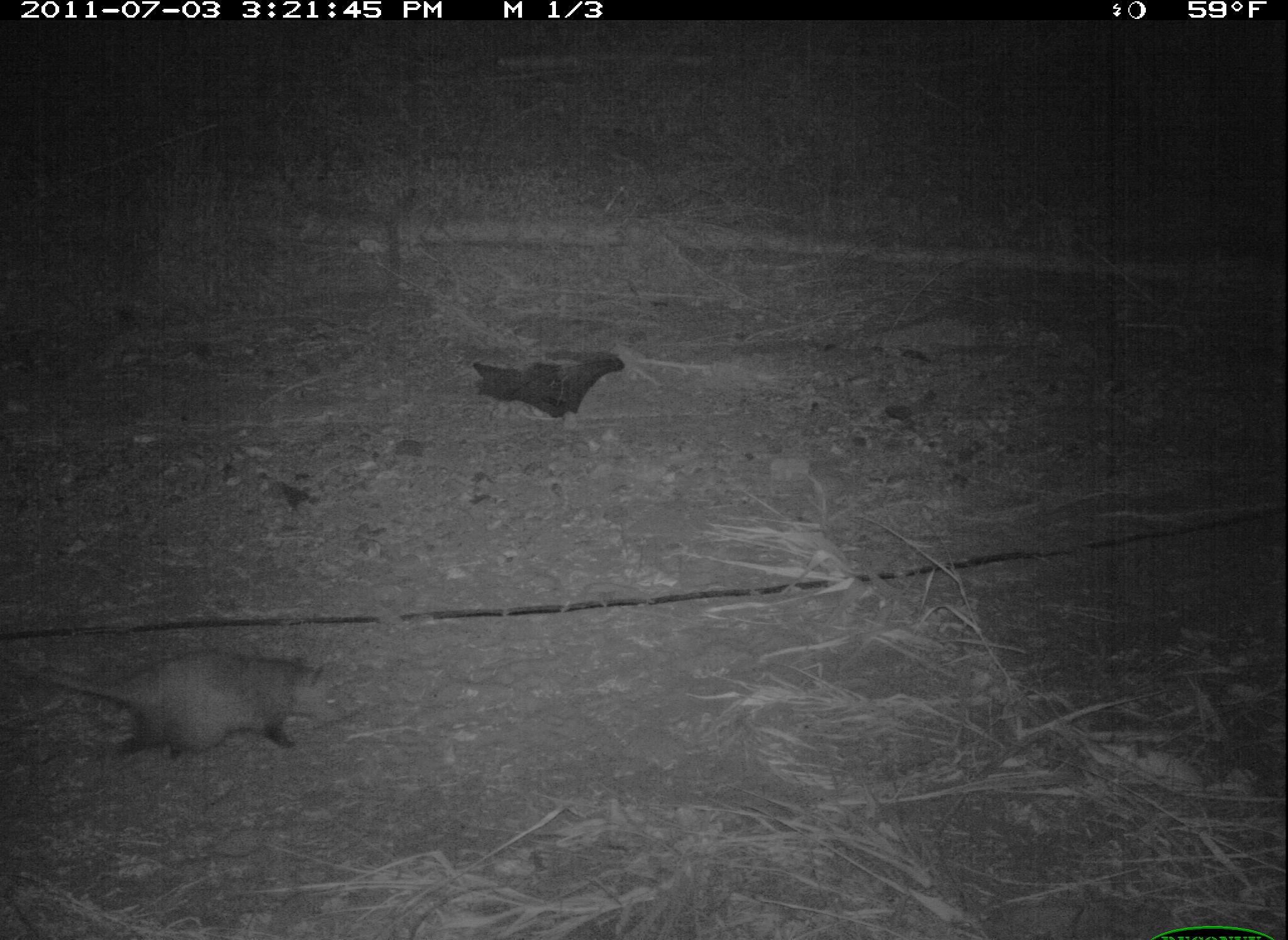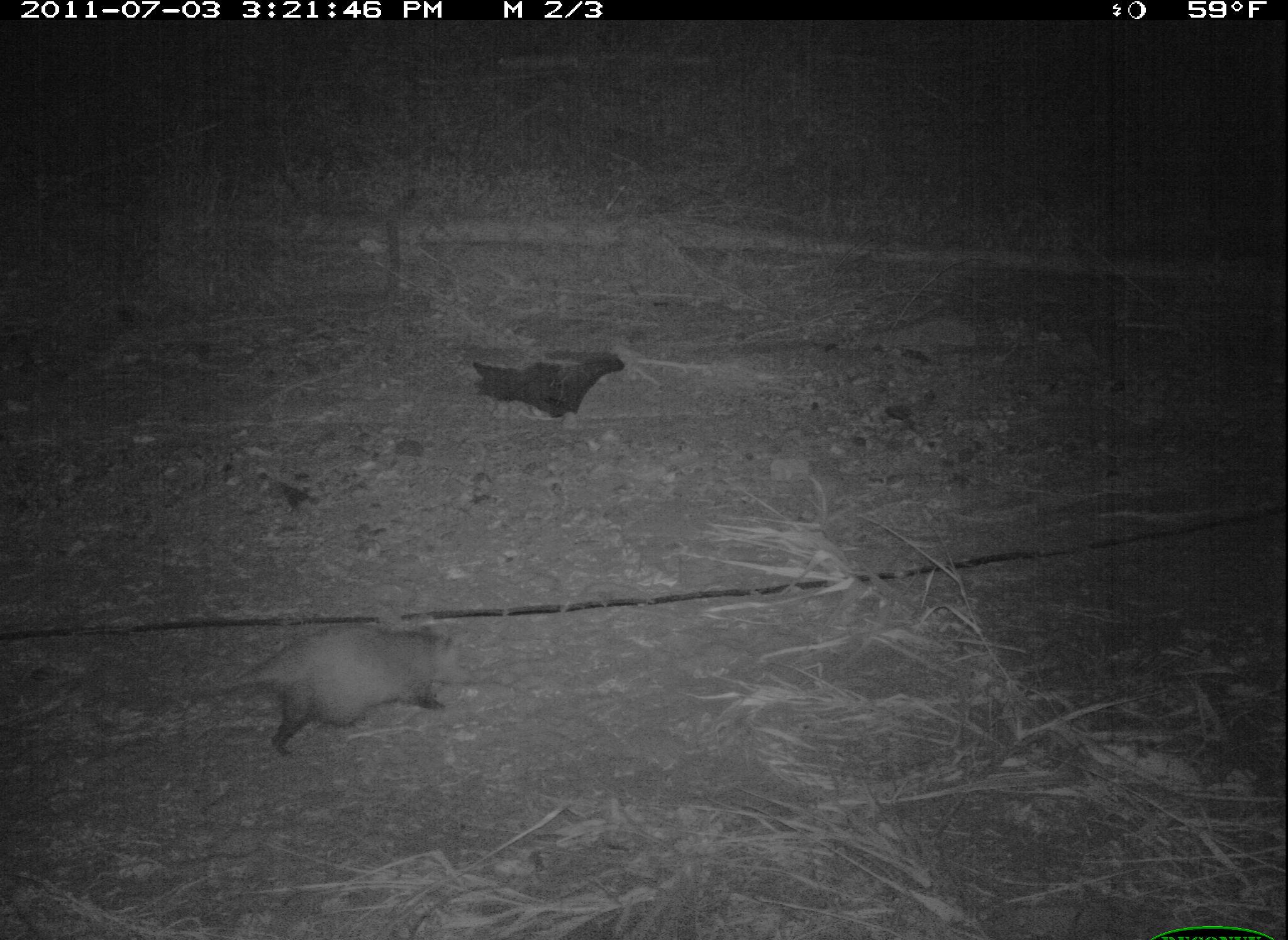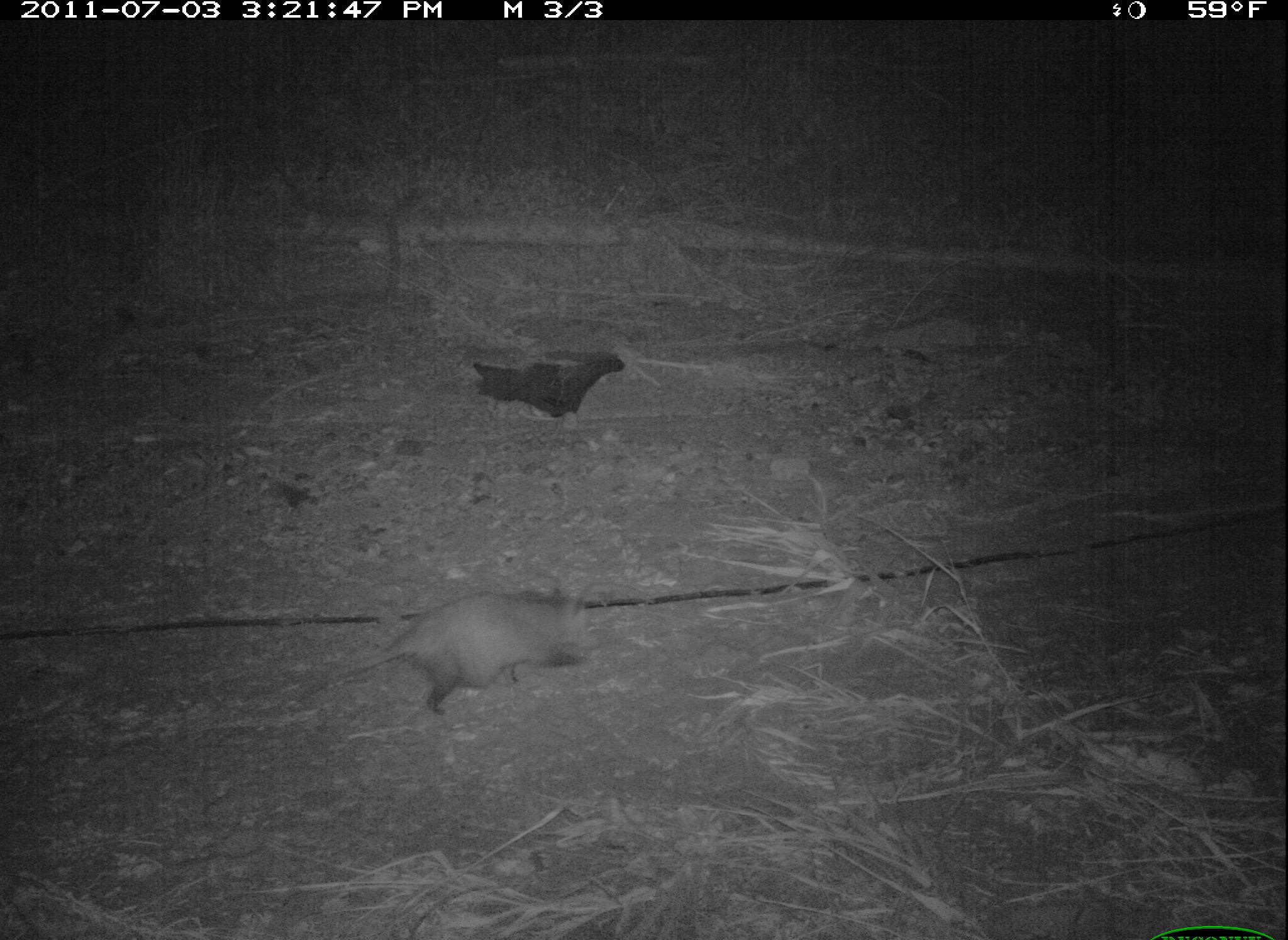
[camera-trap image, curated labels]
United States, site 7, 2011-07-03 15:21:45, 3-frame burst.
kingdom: Animalia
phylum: Chordata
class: Mammalia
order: Didelphimorphia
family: Didelphidae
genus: Didelphis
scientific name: Didelphis virginiana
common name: virginia opossum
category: opossum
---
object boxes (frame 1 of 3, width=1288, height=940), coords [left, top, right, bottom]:
opossum: [19, 628, 359, 770]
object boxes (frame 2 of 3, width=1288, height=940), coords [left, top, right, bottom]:
opossum: [130, 593, 502, 778]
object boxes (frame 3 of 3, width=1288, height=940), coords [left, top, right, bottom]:
opossum: [264, 575, 617, 734]